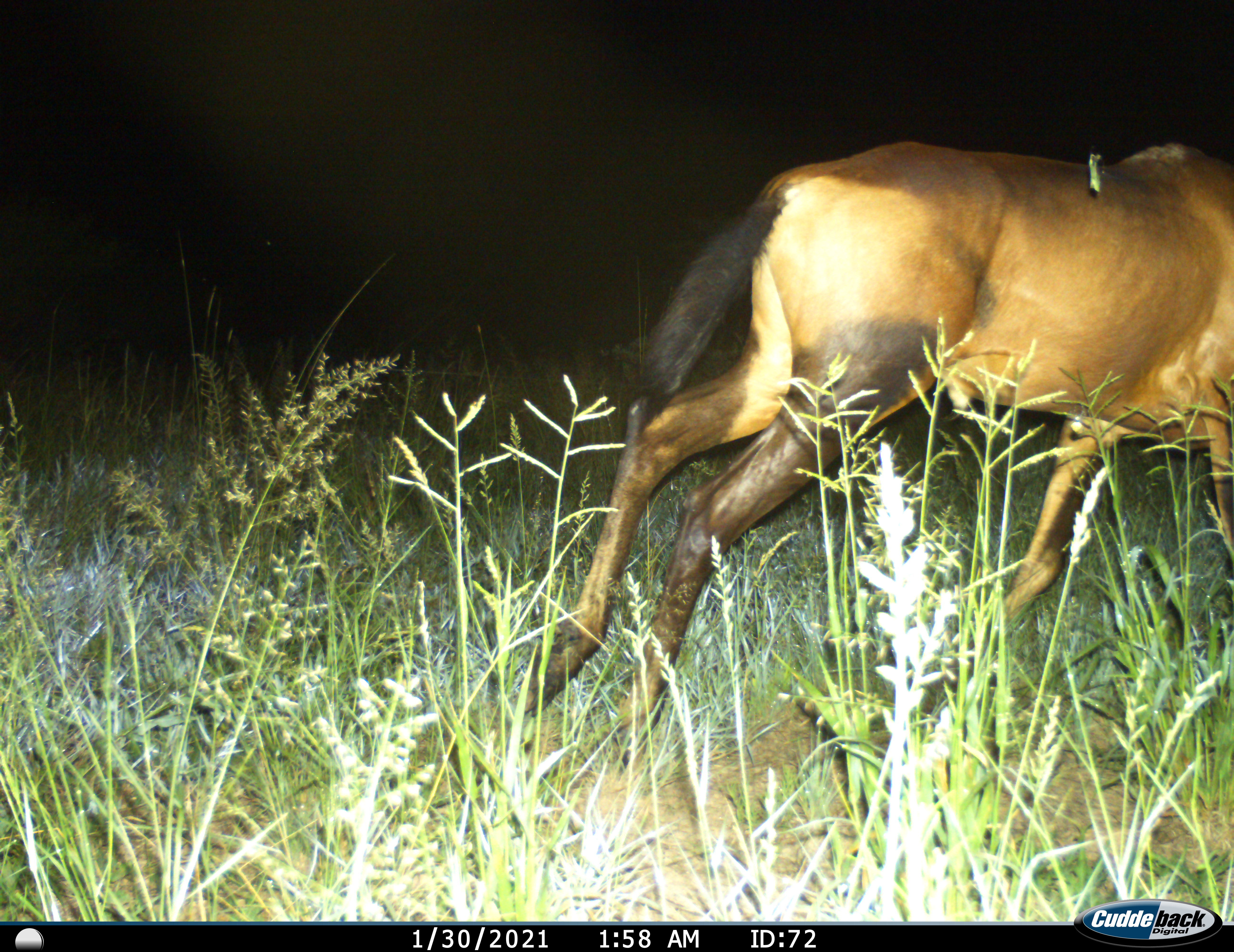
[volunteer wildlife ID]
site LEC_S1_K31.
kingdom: Animalia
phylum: Chordata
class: Mammalia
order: Artiodactyla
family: Bovidae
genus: Alcelaphus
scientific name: Alcelaphus buselaphus caama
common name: red hartebeest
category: hartebeestred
Hartebeestred (red hartebeest) (Alcelaphus buselaphus caama), count 1. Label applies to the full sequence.